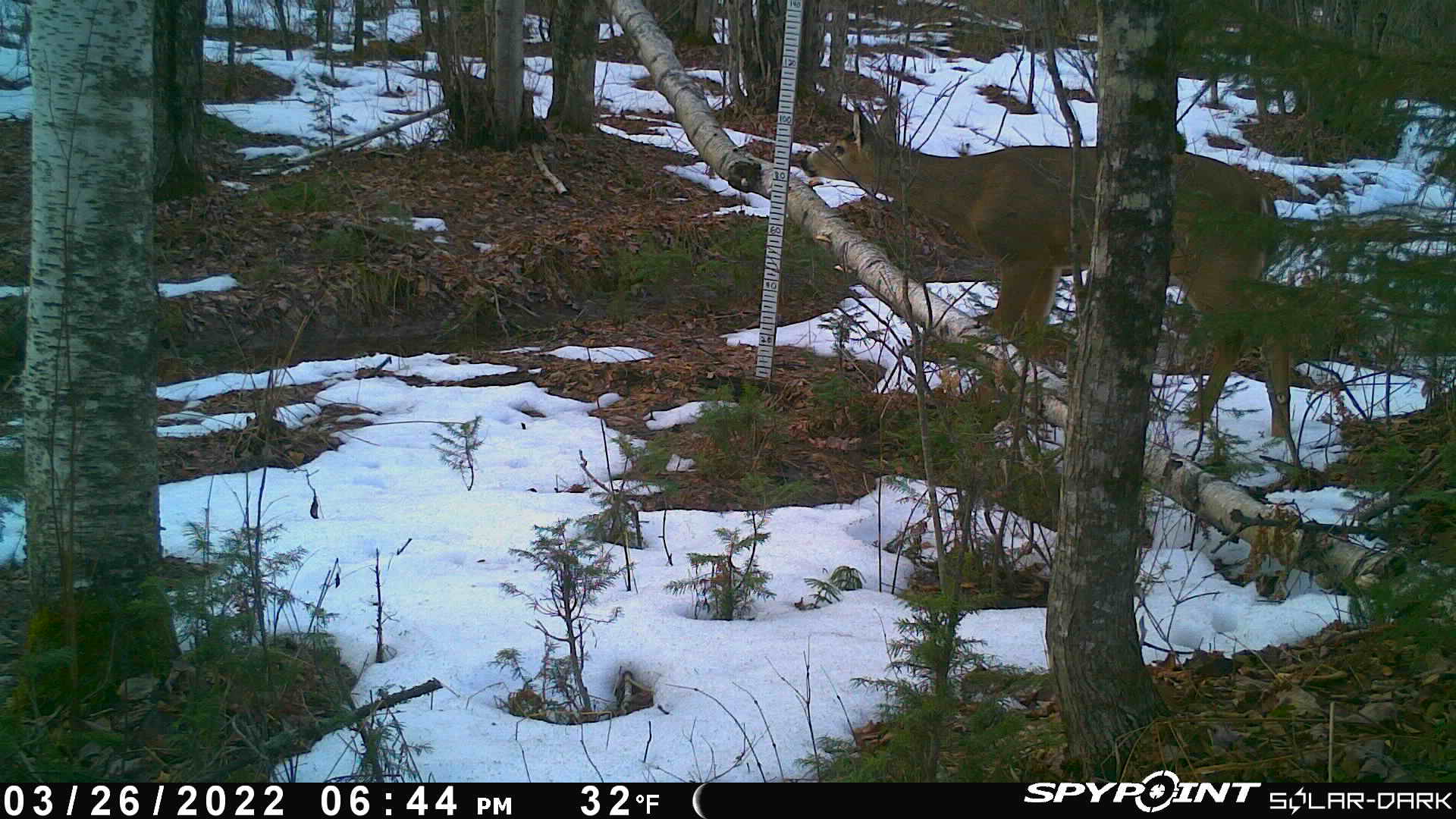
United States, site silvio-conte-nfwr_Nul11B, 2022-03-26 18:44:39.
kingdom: Animalia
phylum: Chordata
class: Mammalia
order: Artiodactyla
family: Cervidae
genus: Odocoileus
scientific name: Odocoileus virginianus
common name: white-tailed deer